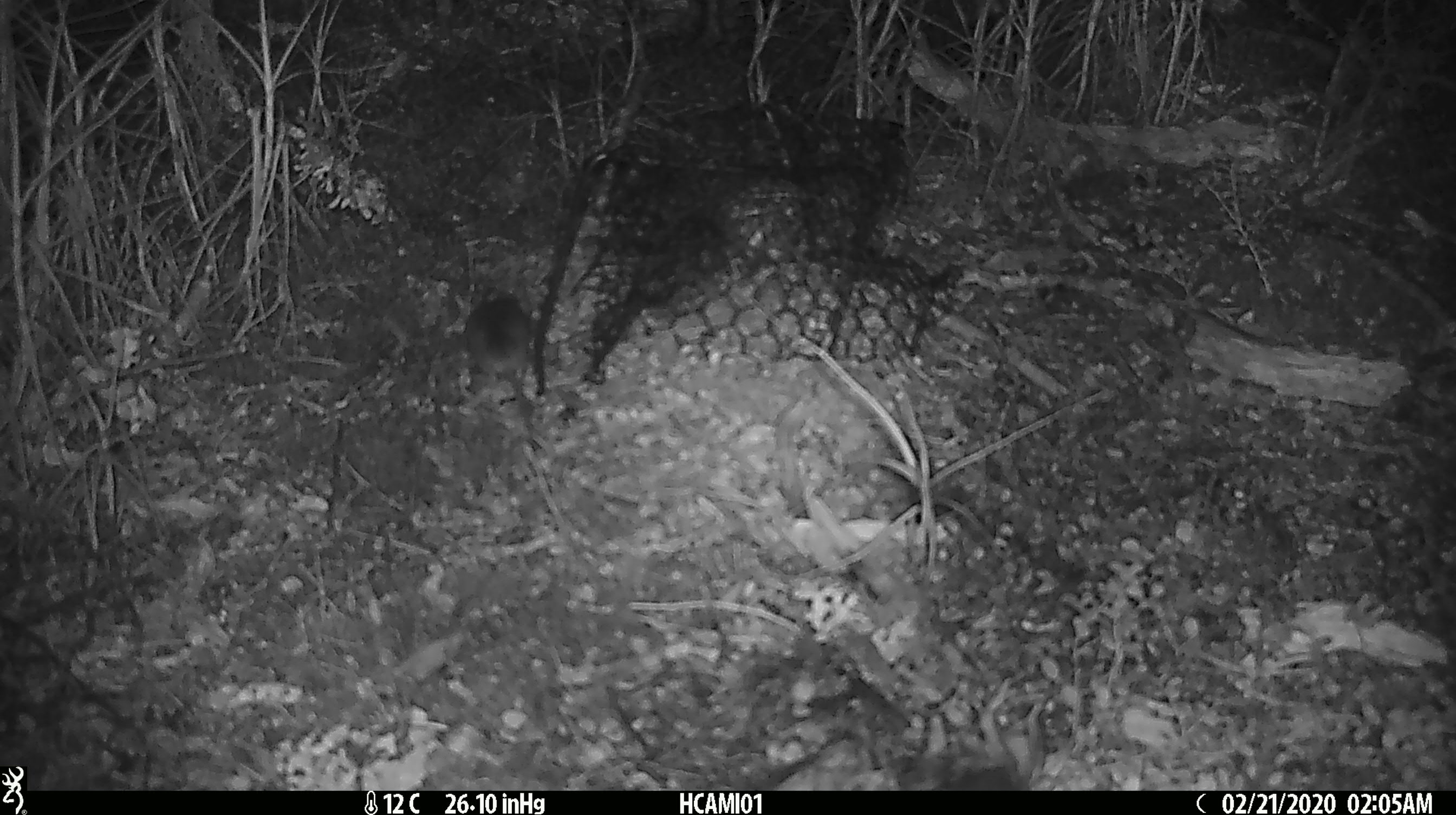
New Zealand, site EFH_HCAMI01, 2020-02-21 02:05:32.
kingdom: Animalia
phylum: Chordata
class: Mammalia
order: Rodentia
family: Muridae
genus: Mus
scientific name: Mus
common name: mouse